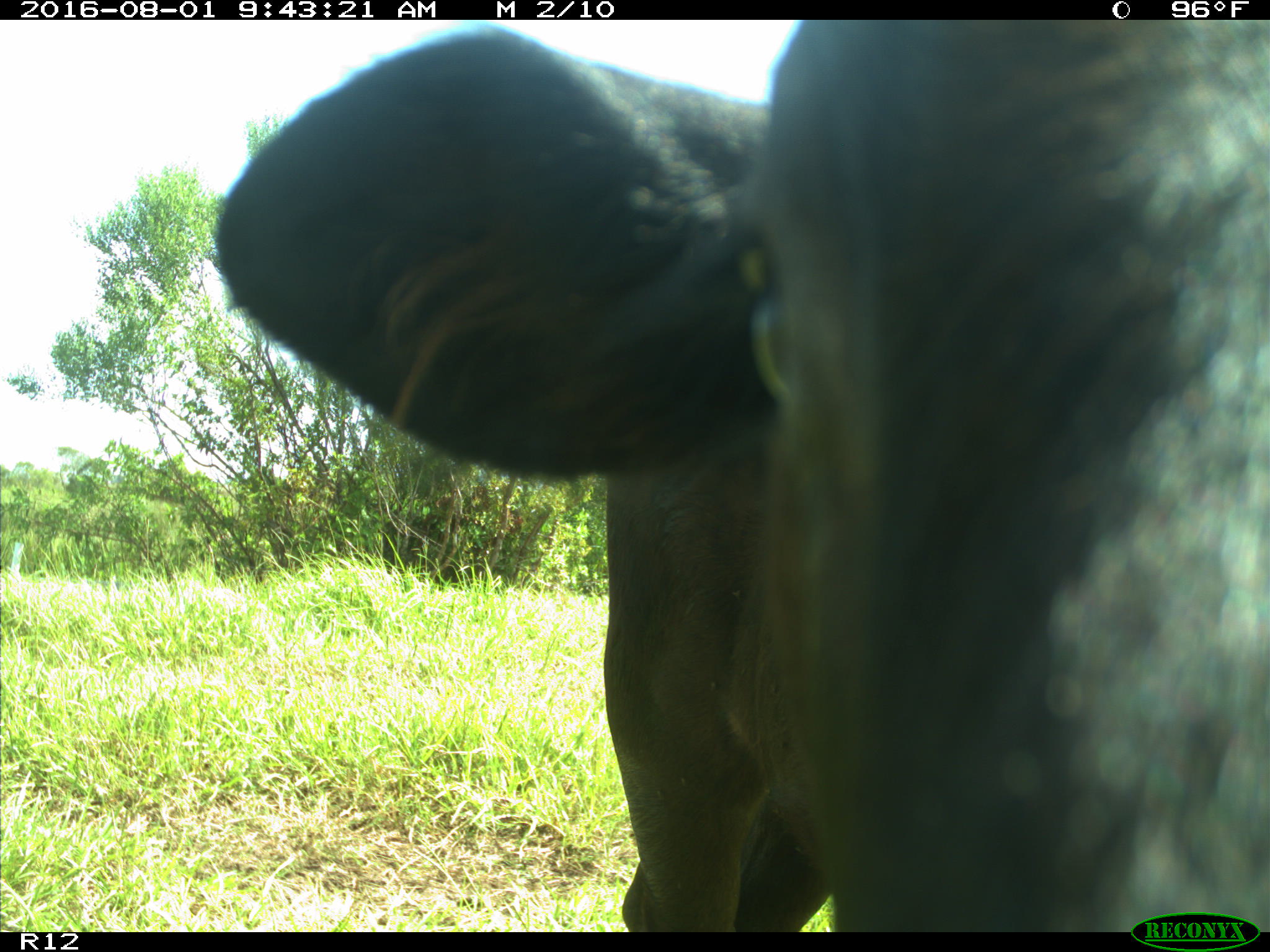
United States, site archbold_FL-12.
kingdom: Animalia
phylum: Chordata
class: Mammalia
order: Artiodactyla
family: Bovidae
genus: Bos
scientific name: Bos taurus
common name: domestic cow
Bos taurus (domestic cow).